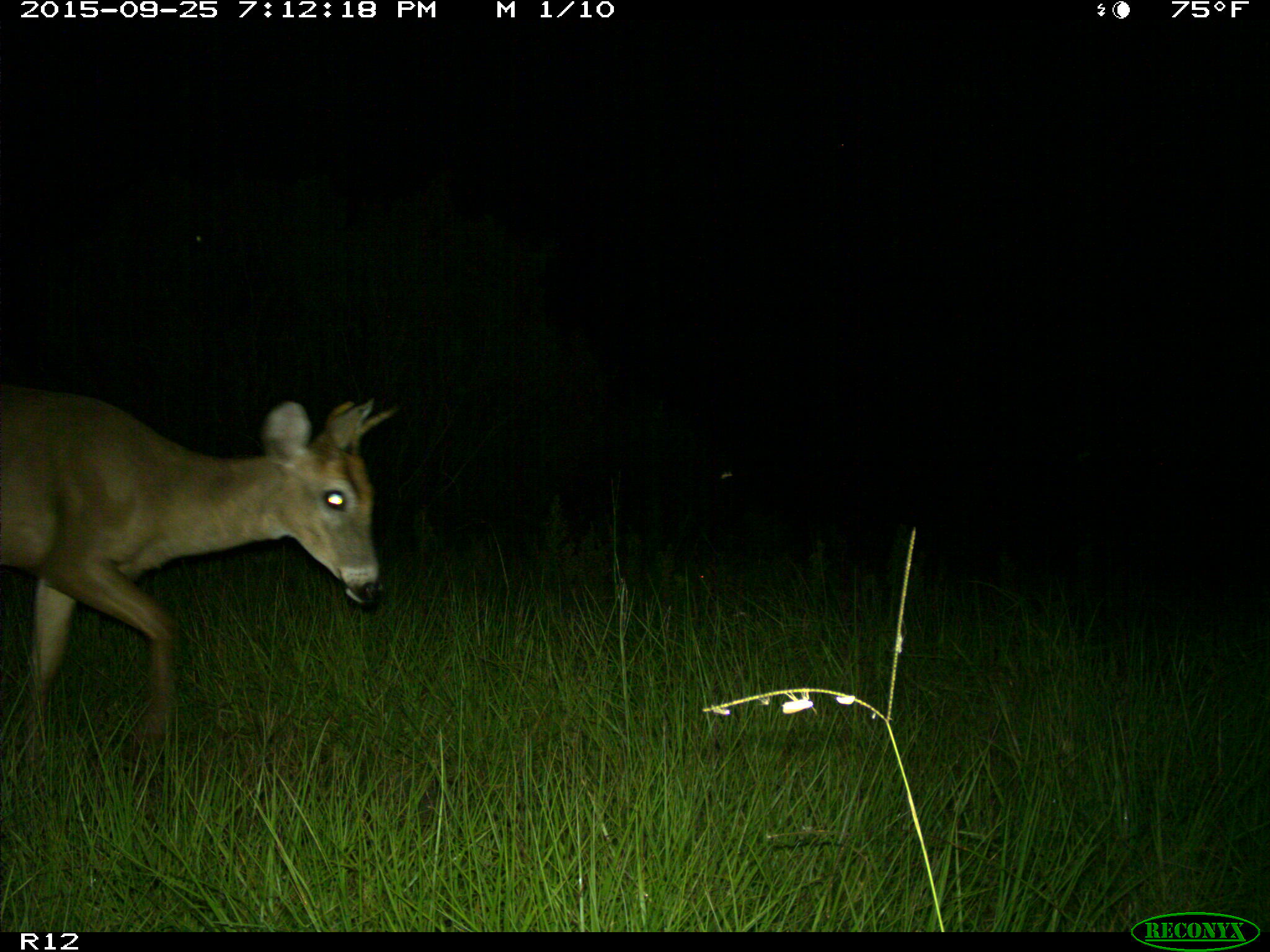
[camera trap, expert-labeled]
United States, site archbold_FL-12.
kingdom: Animalia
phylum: Chordata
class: Mammalia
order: Artiodactyla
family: Cervidae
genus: Odocoileus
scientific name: Odocoileus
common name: deer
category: unidentified deer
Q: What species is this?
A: Unidentified deer (deer) (Odocoileus).